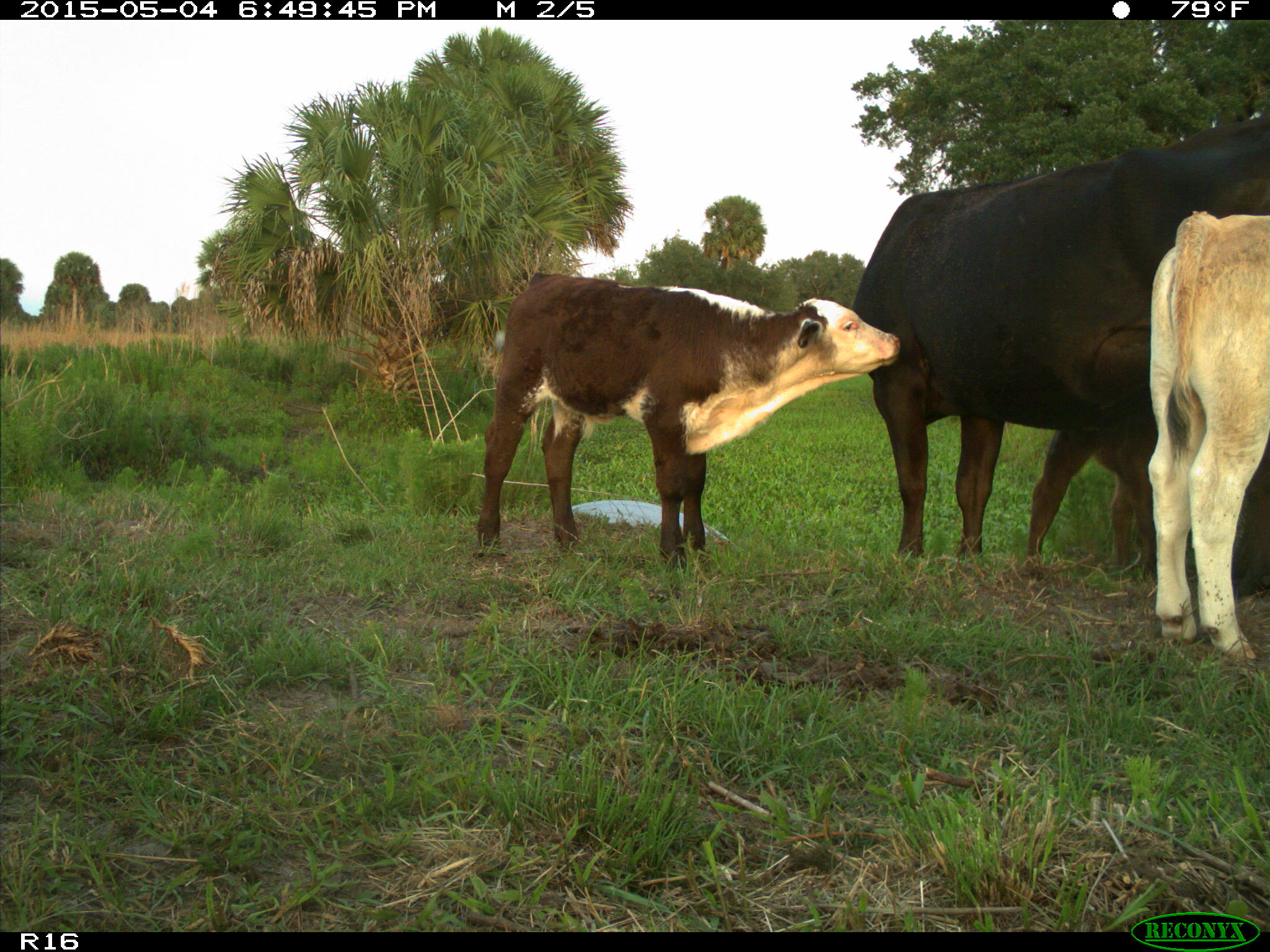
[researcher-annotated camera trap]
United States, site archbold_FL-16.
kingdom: Animalia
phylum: Chordata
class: Mammalia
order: Artiodactyla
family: Bovidae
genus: Bos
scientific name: Bos taurus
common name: domestic cow